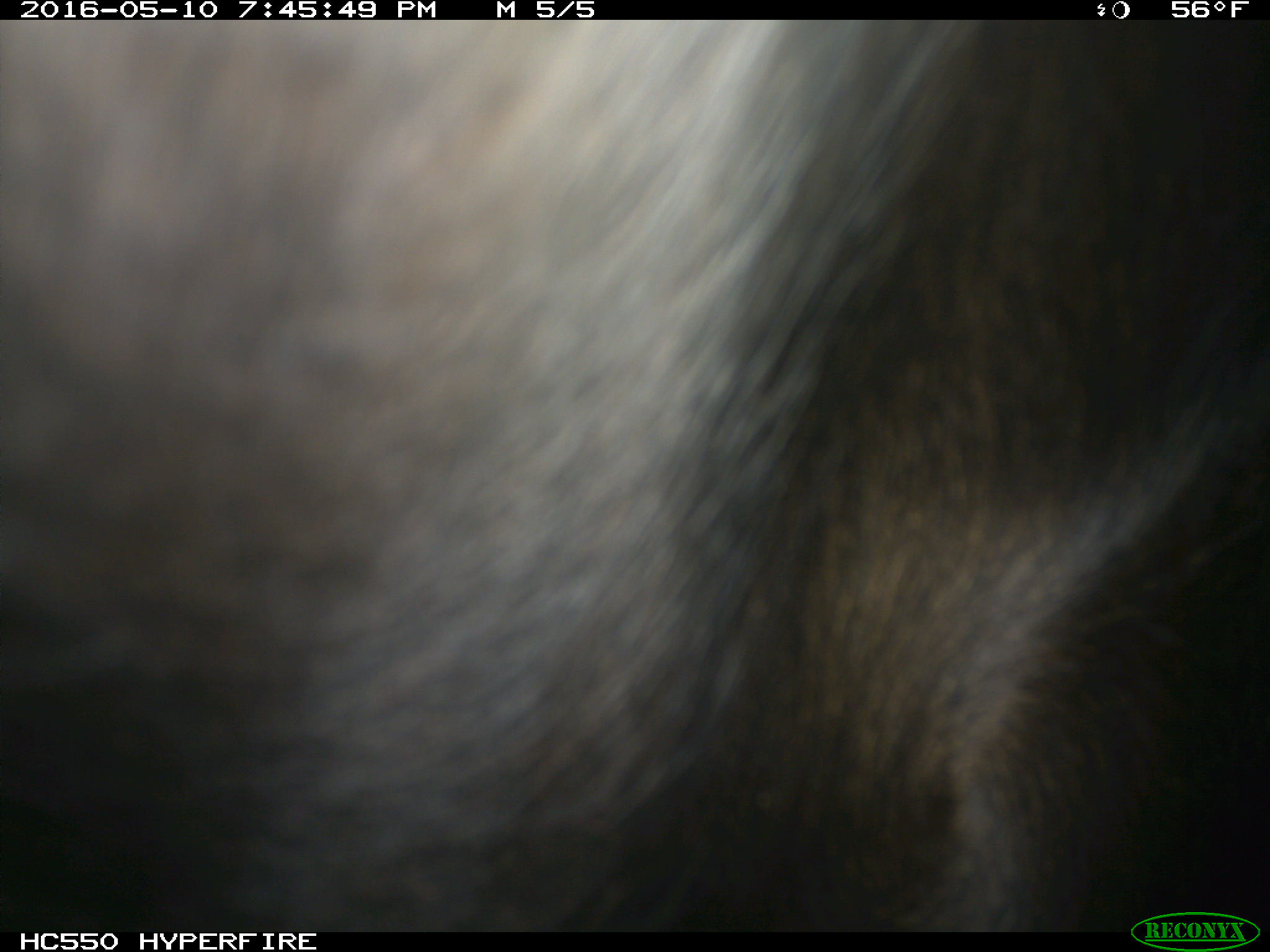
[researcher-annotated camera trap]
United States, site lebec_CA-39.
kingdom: Animalia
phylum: Chordata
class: Mammalia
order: Artiodactyla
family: Bovidae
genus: Bos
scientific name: Bos taurus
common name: domestic cow